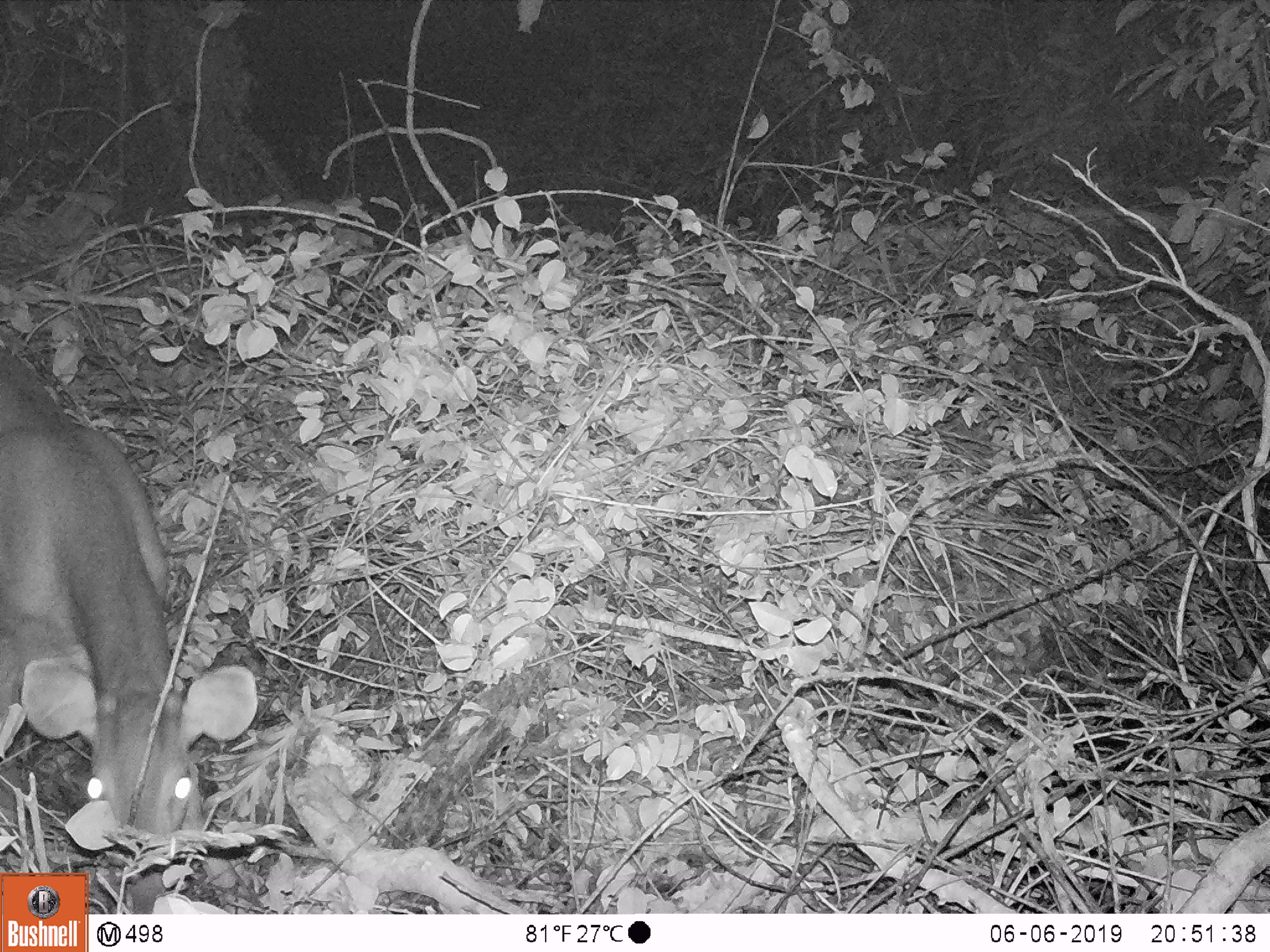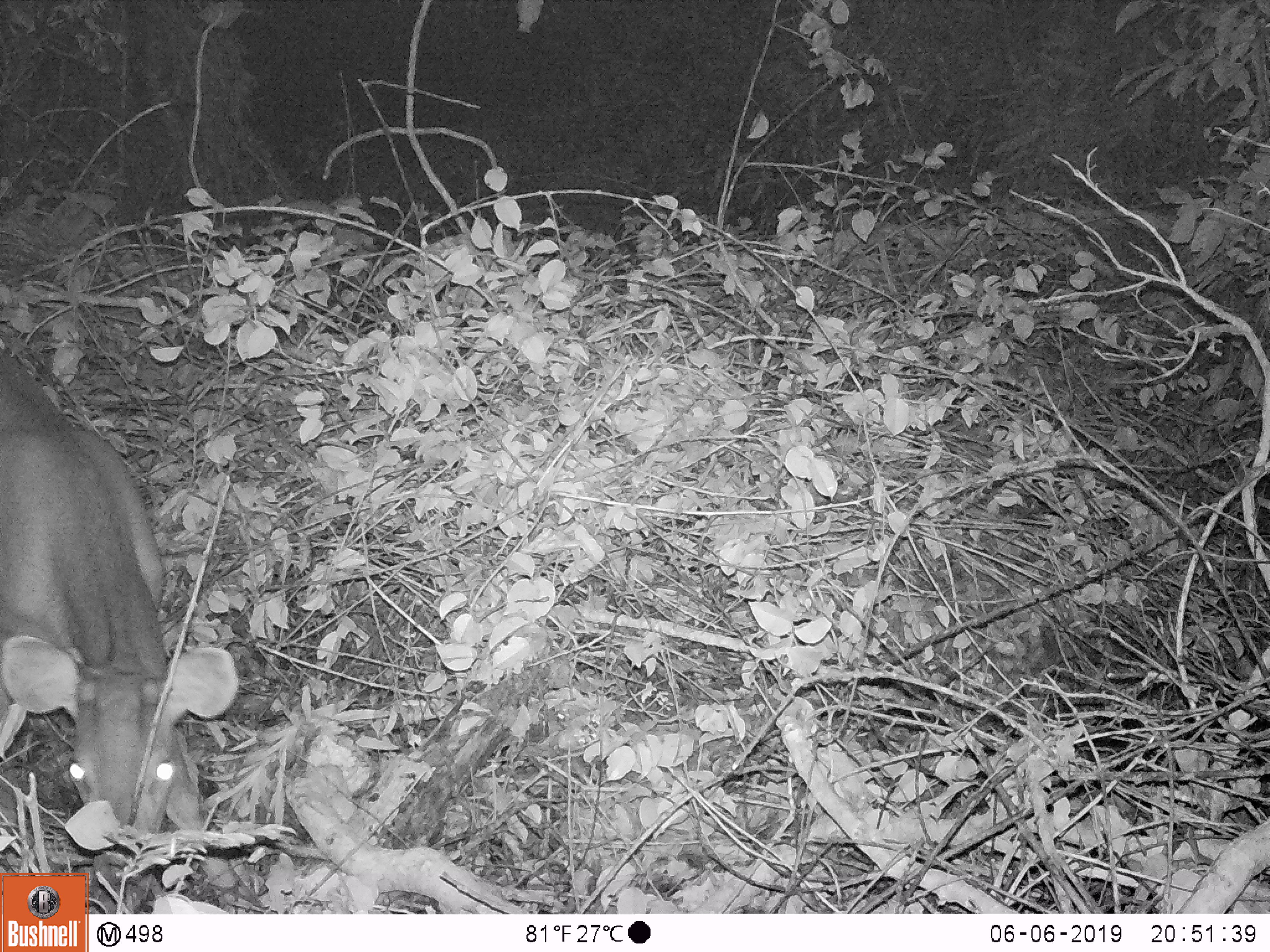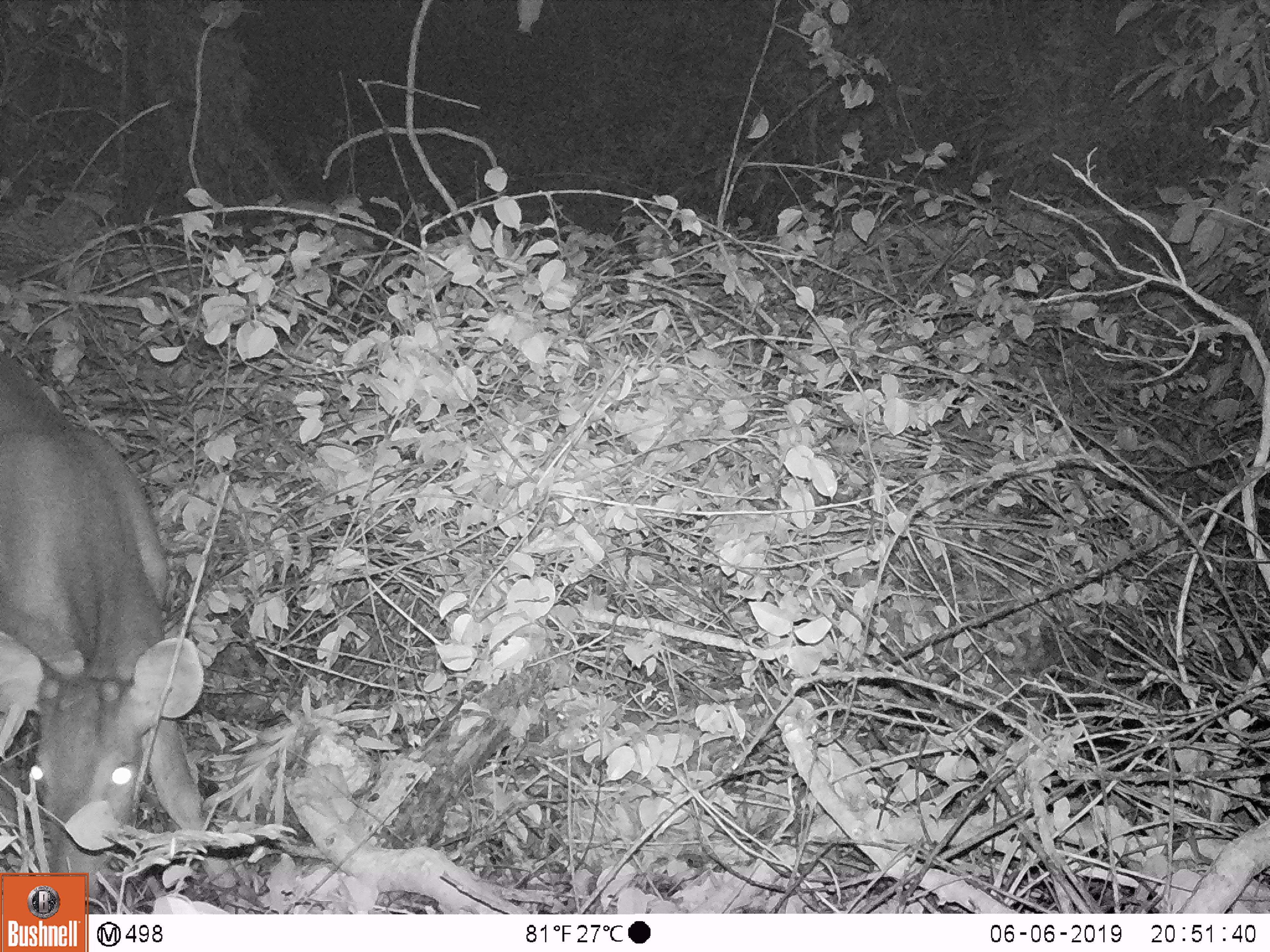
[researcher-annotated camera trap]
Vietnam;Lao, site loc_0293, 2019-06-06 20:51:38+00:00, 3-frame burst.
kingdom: Animalia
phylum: Chordata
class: Mammalia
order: Artiodactyla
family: Cervidae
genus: Rusa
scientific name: Rusa unicolor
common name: sambar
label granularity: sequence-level